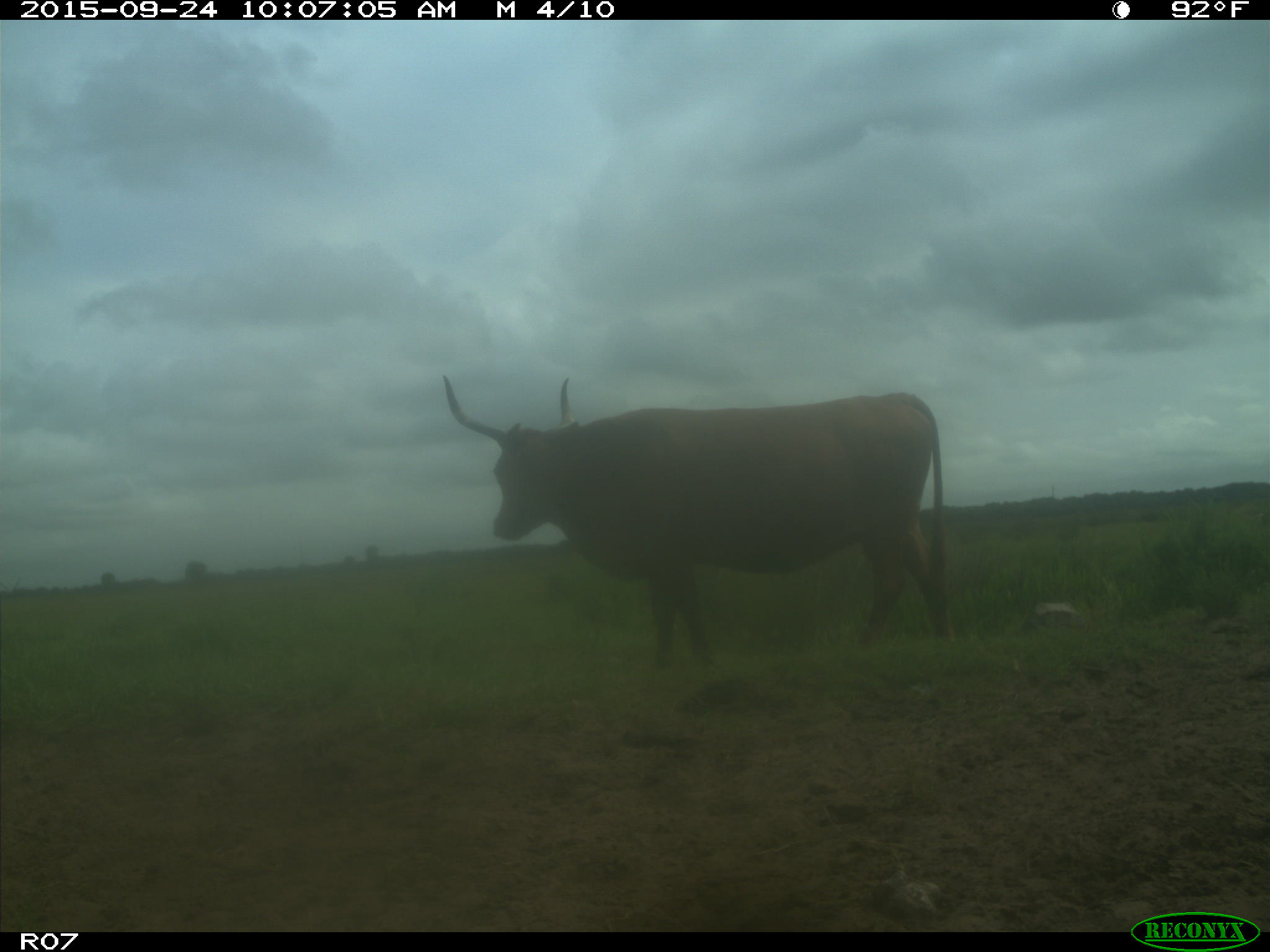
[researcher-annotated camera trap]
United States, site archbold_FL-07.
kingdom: Animalia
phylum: Chordata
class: Mammalia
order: Artiodactyla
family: Bovidae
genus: Bos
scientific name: Bos taurus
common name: domestic cow